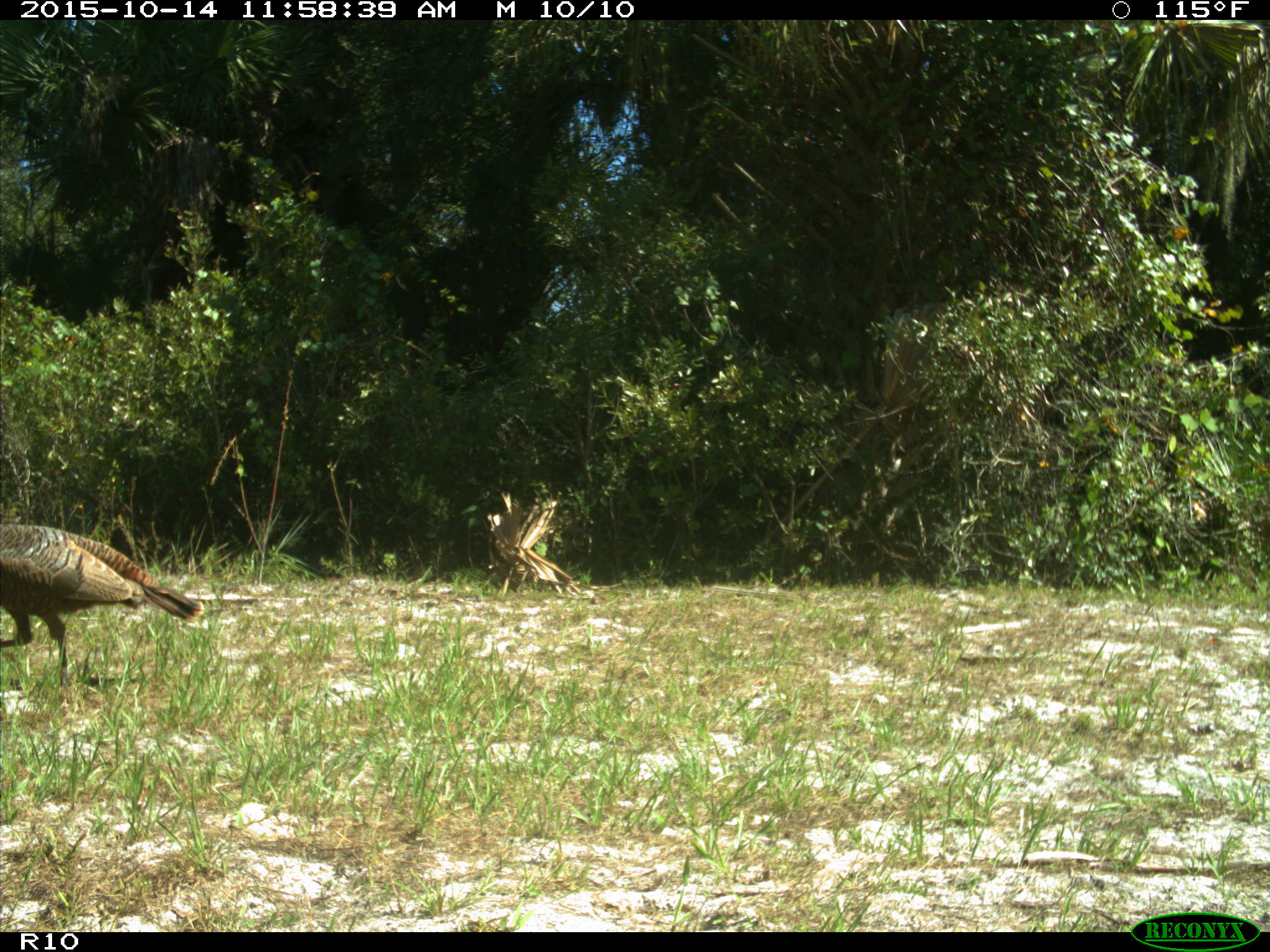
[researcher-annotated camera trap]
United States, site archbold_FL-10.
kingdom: Animalia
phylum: Chordata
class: Aves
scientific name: Aves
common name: birds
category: unidentified bird